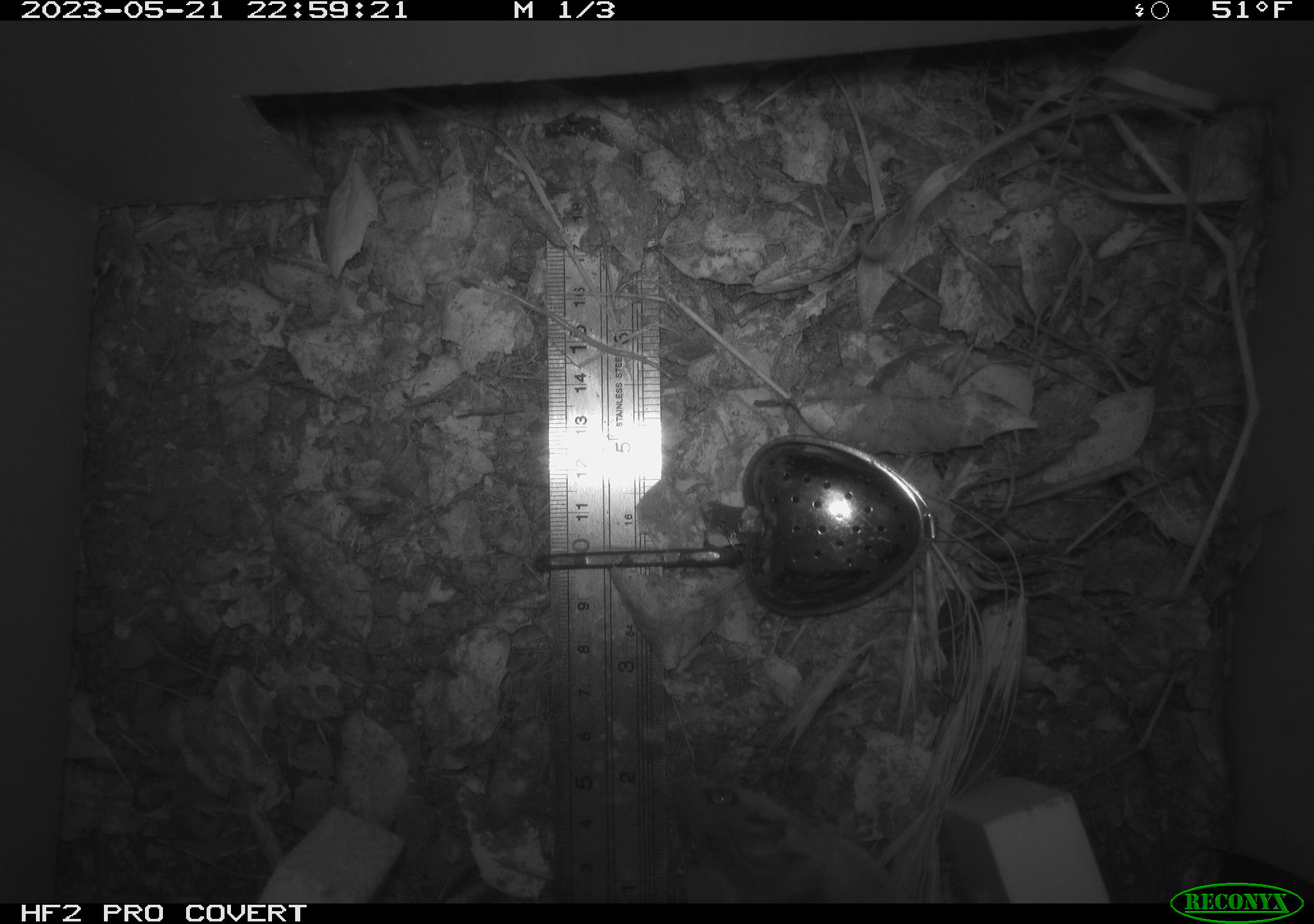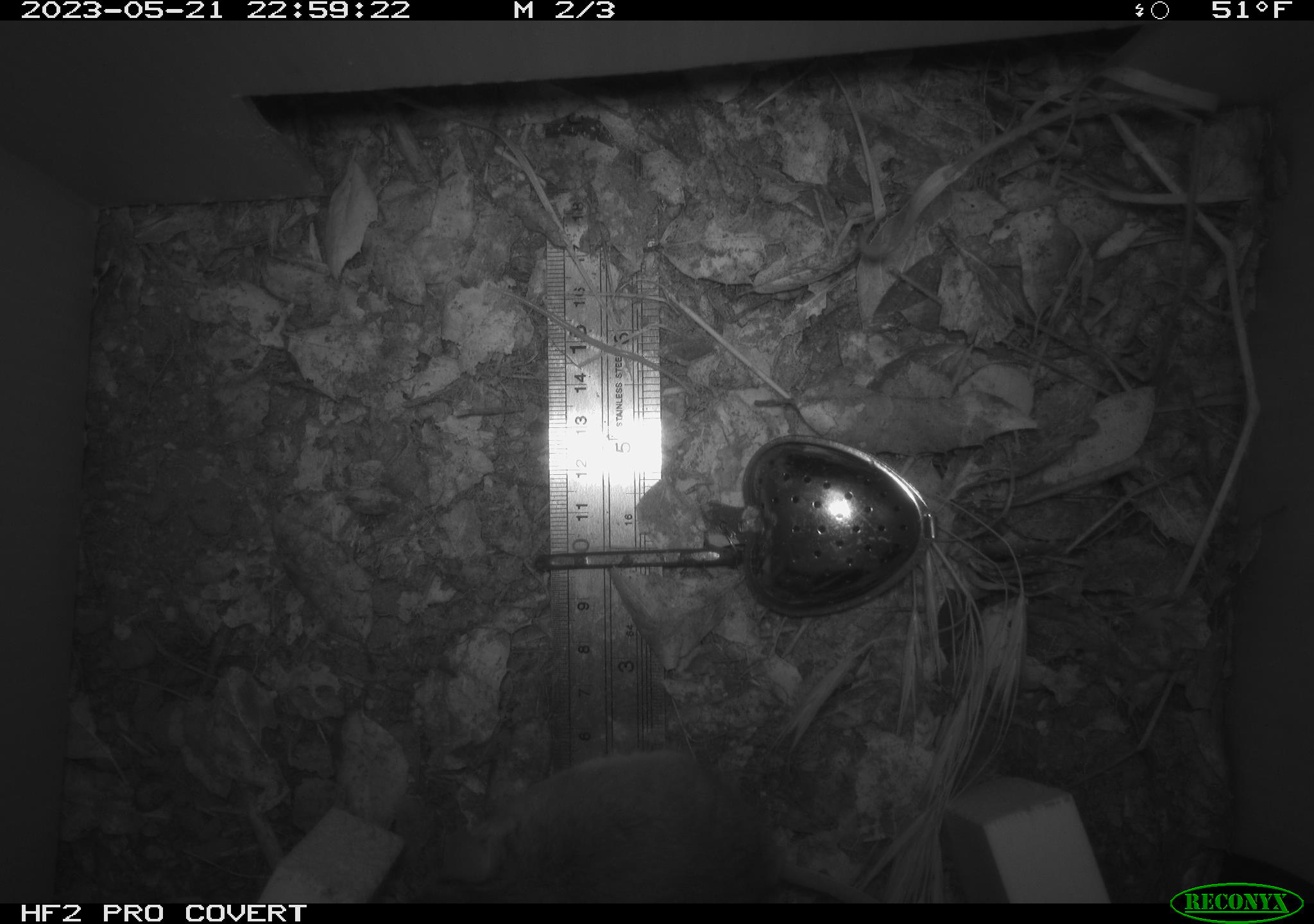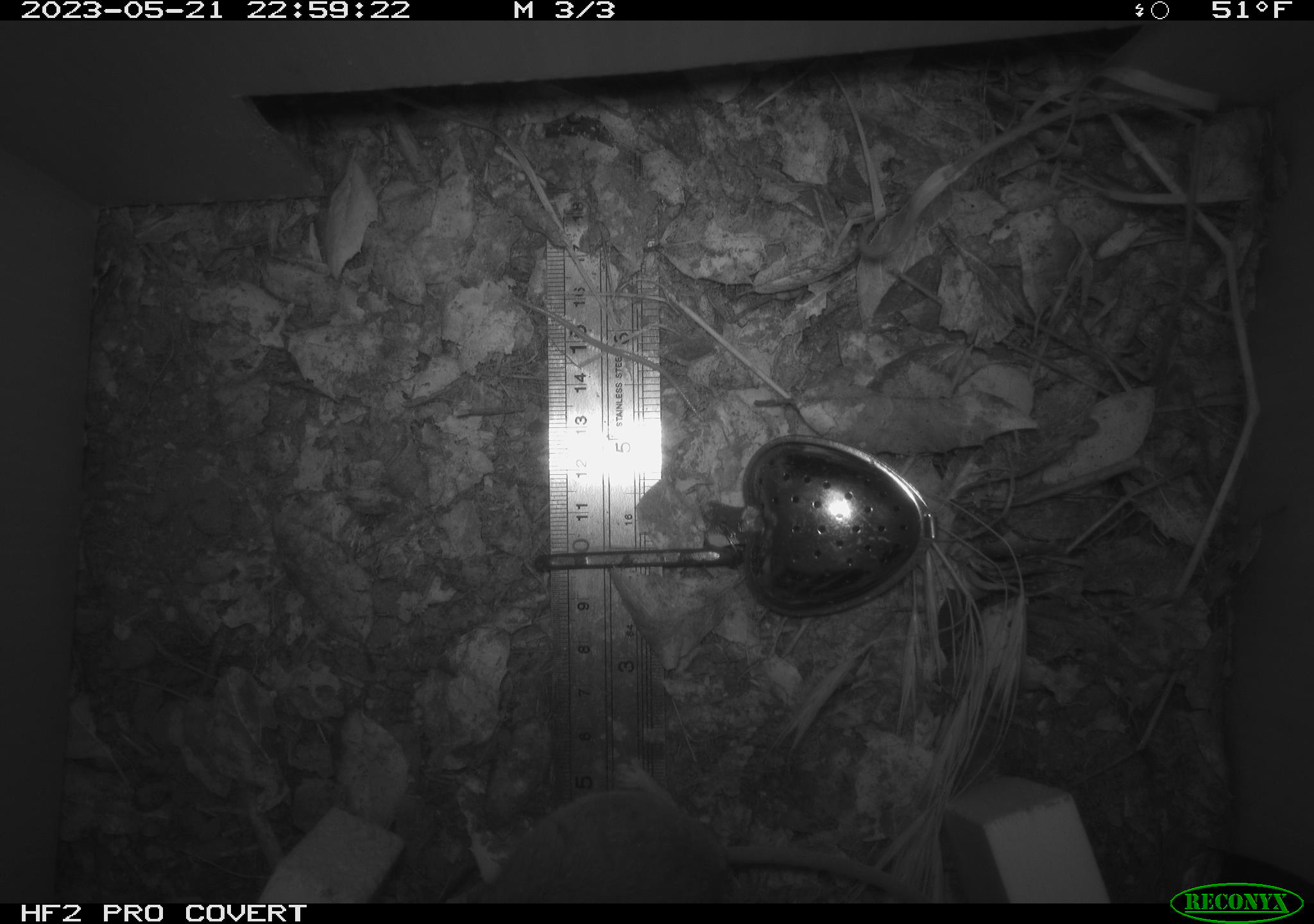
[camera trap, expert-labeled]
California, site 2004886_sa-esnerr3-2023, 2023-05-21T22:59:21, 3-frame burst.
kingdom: Animalia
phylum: Chordata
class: Mammalia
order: Rodentia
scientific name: Rodentia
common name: mouse species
Mouse species (Rodentia).